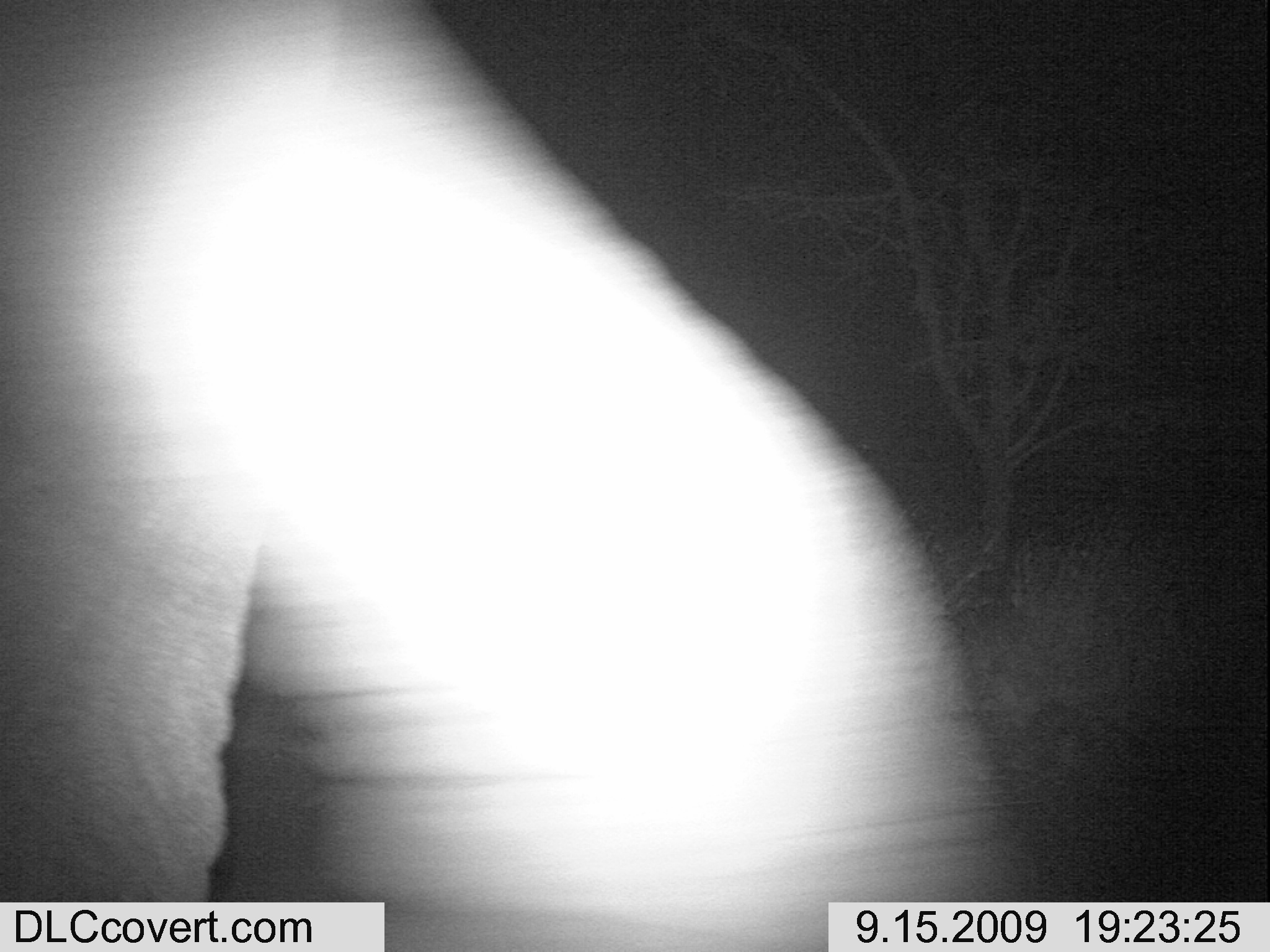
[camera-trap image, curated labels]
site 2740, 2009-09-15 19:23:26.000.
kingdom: Animalia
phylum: Chordata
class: Mammalia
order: Proboscidea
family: Elephantidae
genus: Loxodonta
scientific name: Loxodonta africana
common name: african bush elephant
Loxodonta africana (african bush elephant), count 1.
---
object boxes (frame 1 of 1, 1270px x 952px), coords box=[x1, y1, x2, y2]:
loxodonta africana: box=[0, 0, 1004, 948]